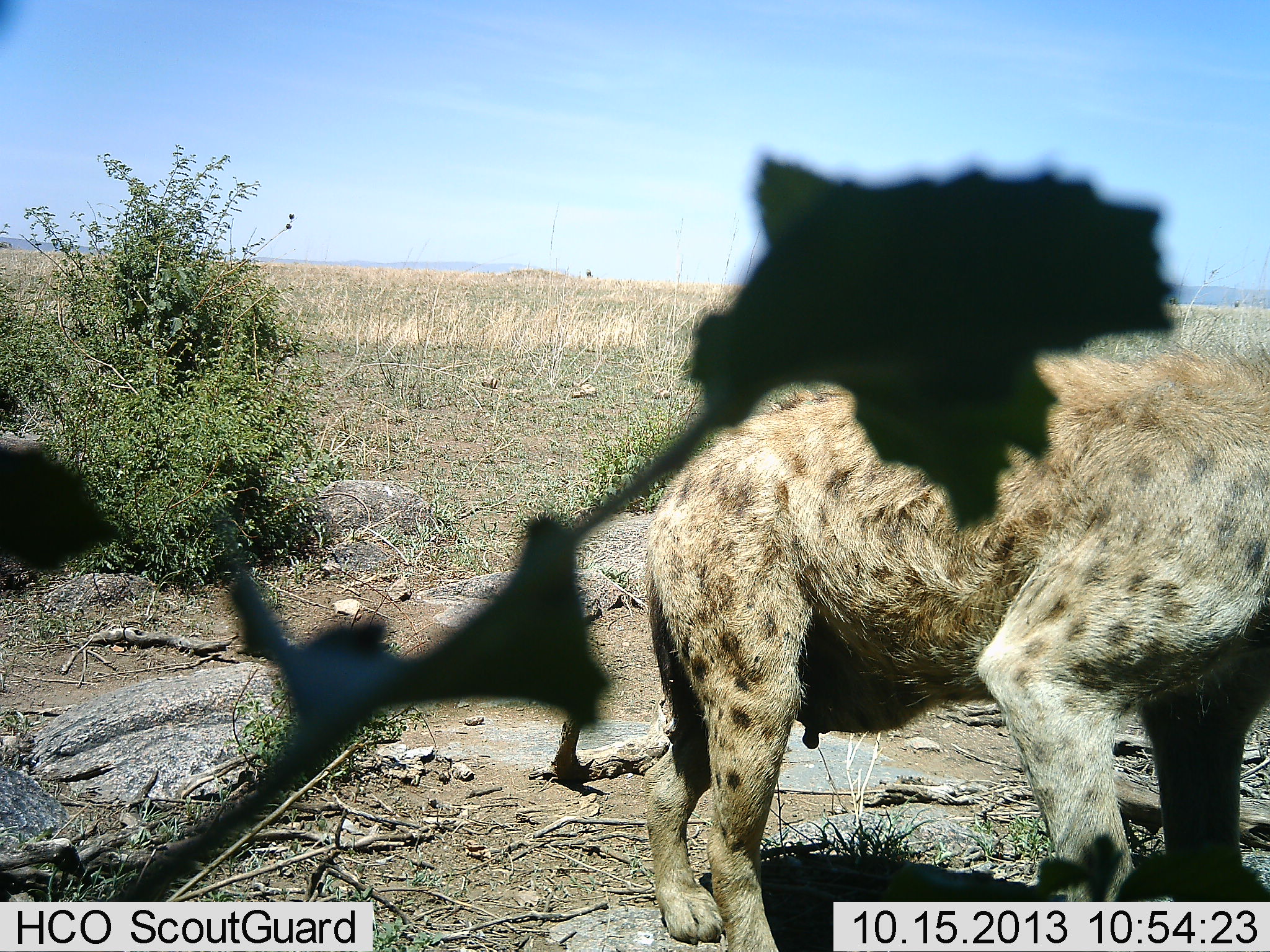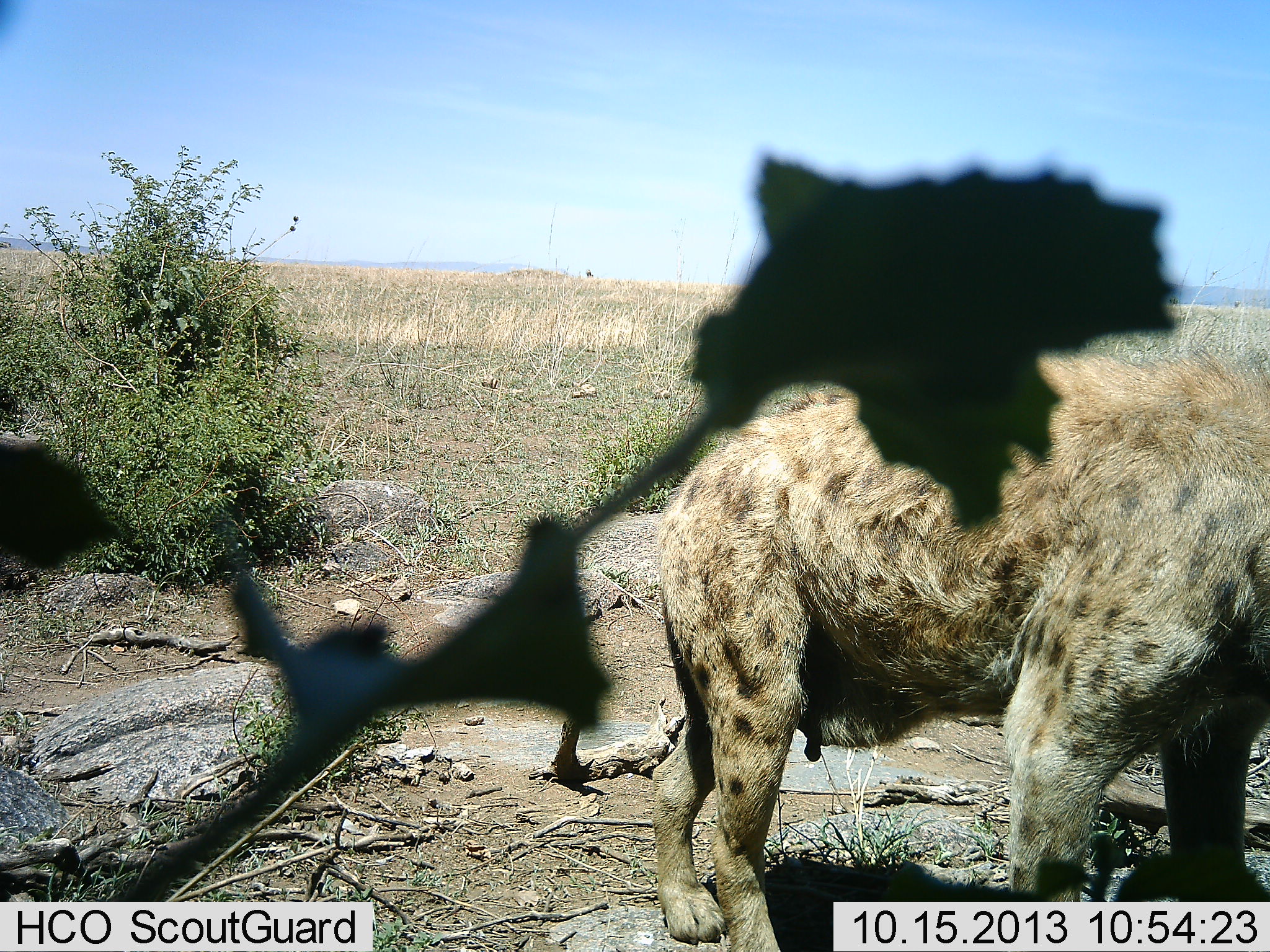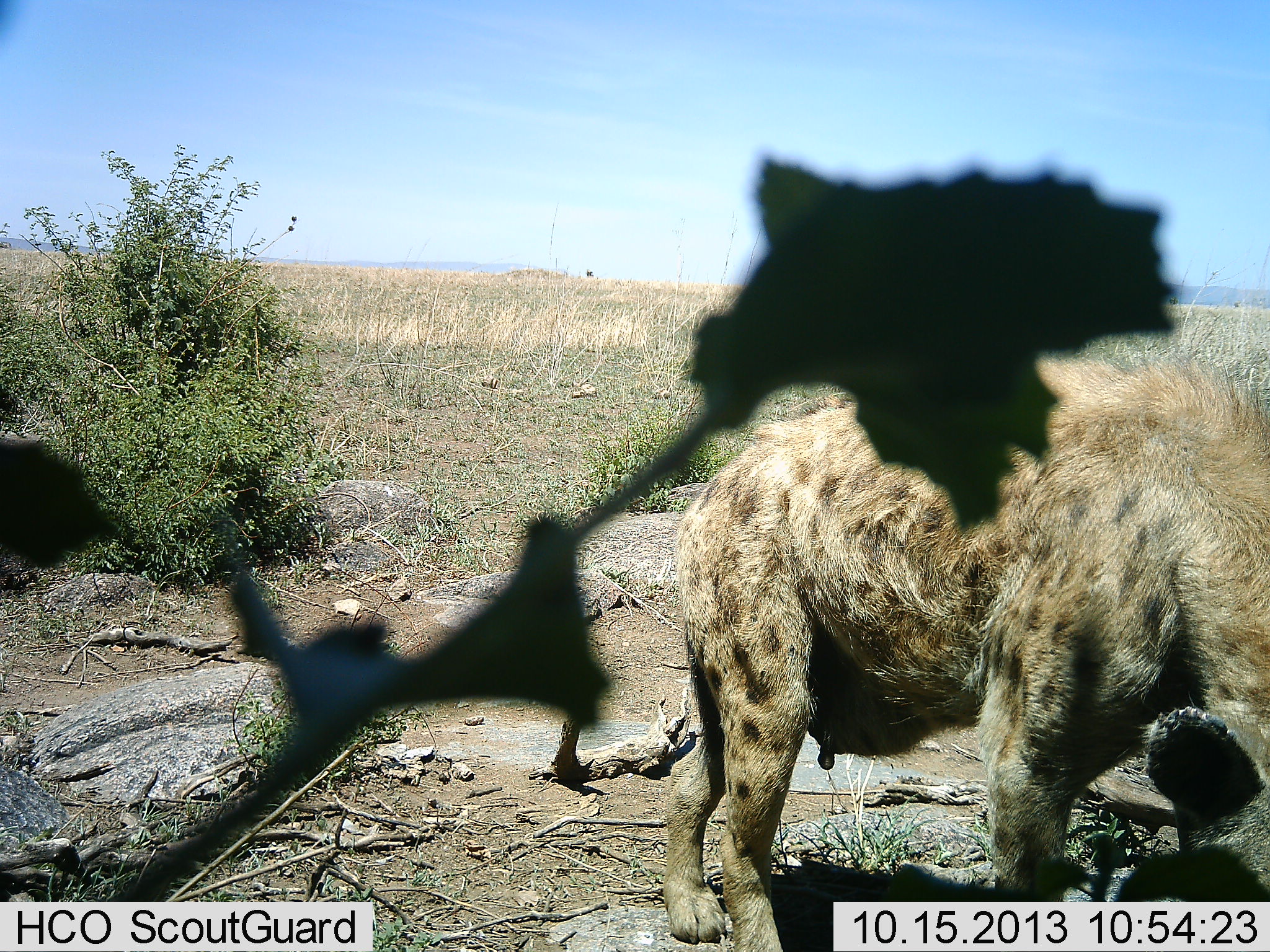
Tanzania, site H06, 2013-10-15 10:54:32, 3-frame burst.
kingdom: Animalia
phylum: Chordata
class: Mammalia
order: Carnivora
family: Hyaenidae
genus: Crocuta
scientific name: Crocuta crocuta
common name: spotted hyena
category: hyenaspotted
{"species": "hyenaspotted (spotted hyena) (Crocuta crocuta)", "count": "1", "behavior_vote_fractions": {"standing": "62%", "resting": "0%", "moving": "33%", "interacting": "0%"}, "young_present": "0%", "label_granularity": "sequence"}